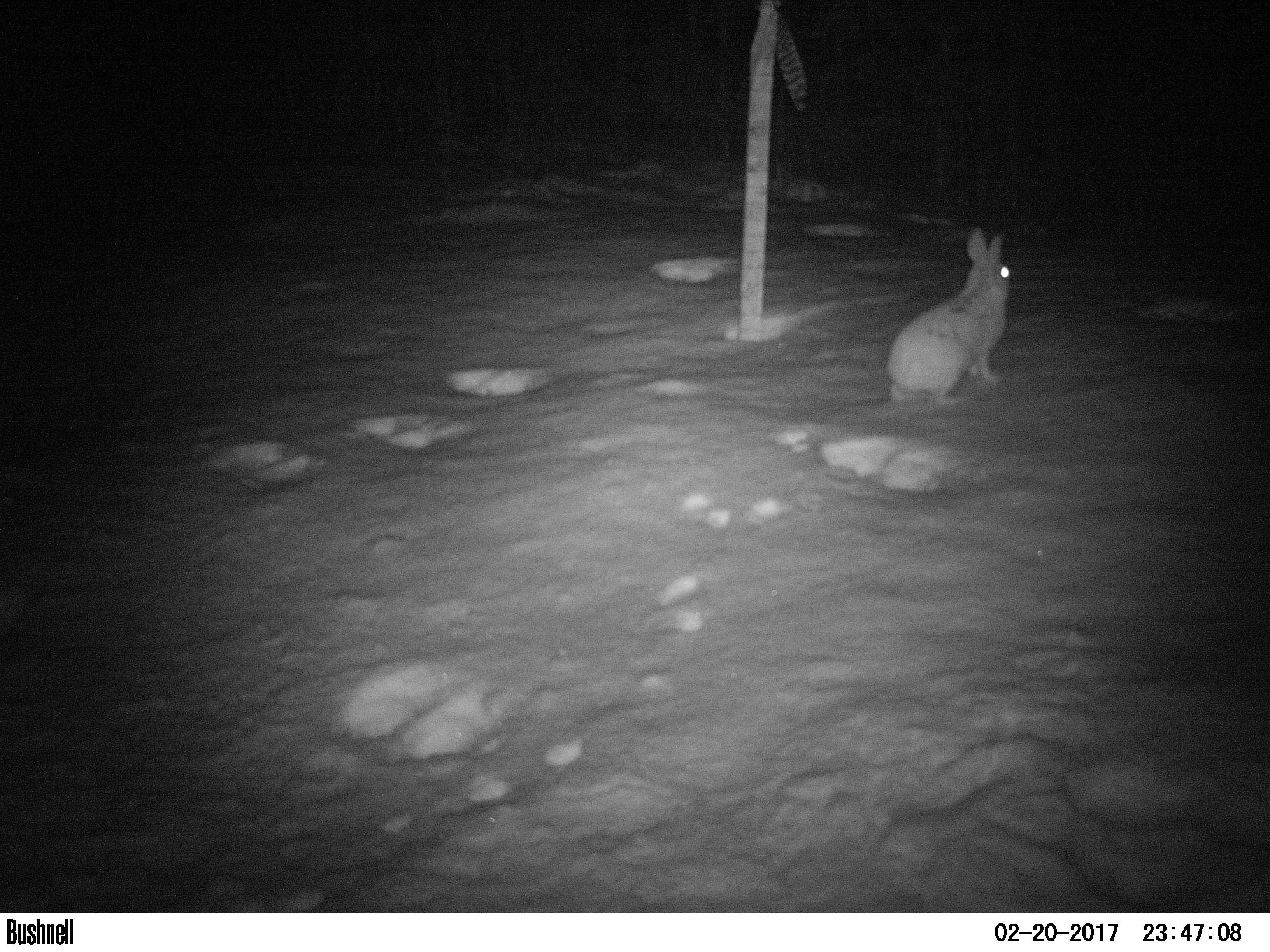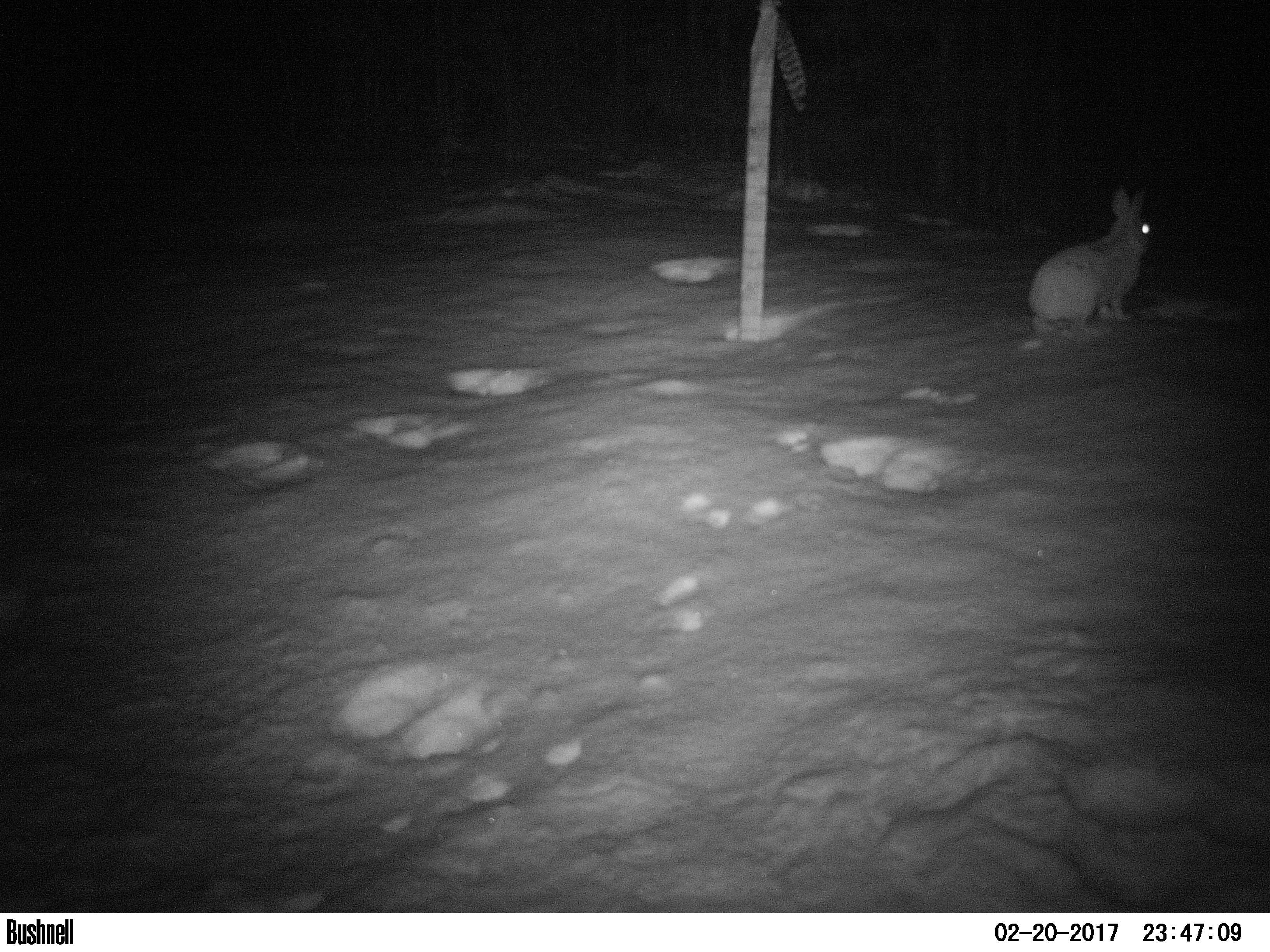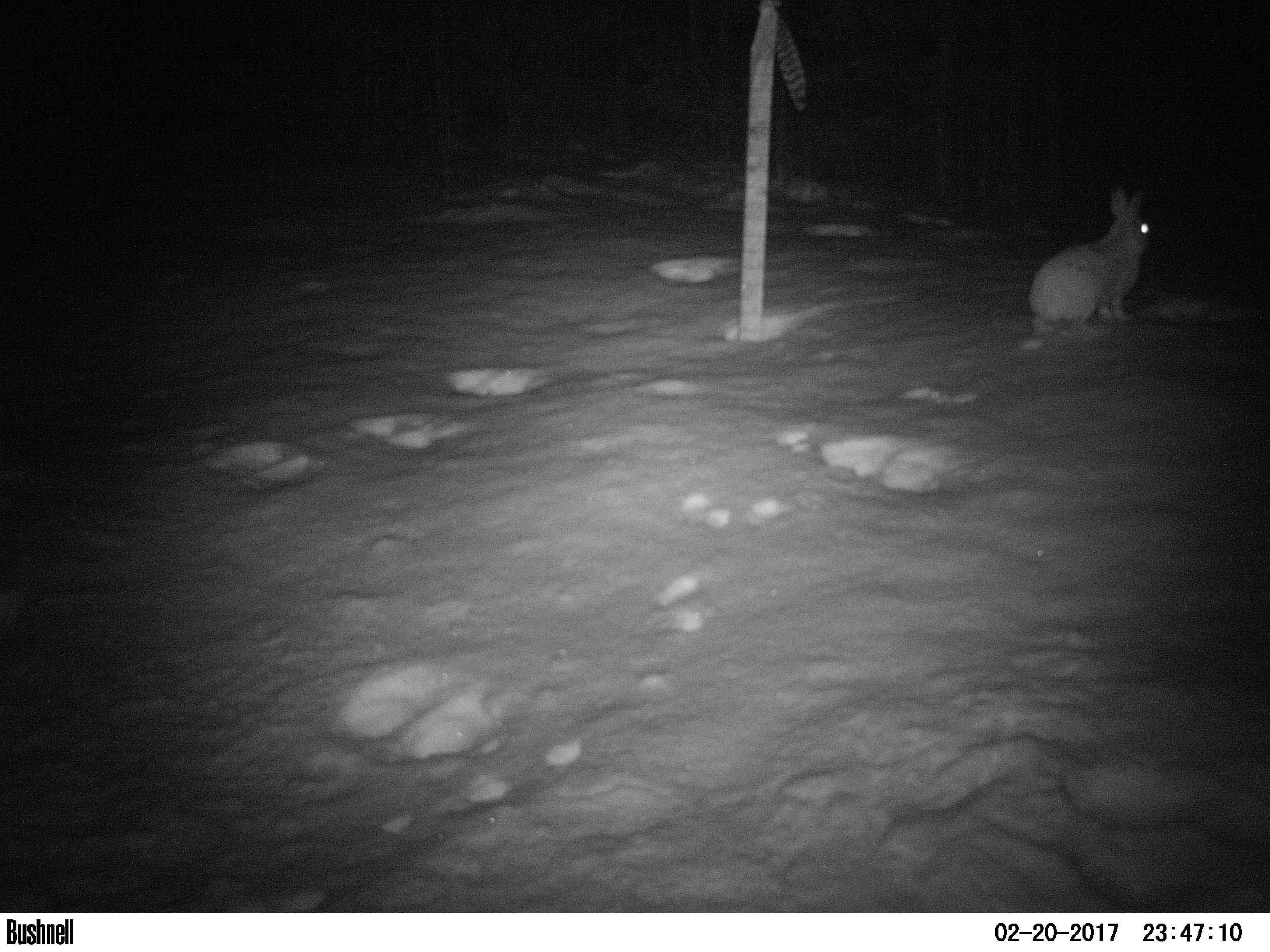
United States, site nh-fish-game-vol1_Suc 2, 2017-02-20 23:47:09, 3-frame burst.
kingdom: Animalia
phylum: Chordata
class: Mammalia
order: Lagomorpha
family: Leporidae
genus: Lepus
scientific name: Lepus americanus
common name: snowshoe hare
Snowshoe hare (Lepus americanus).